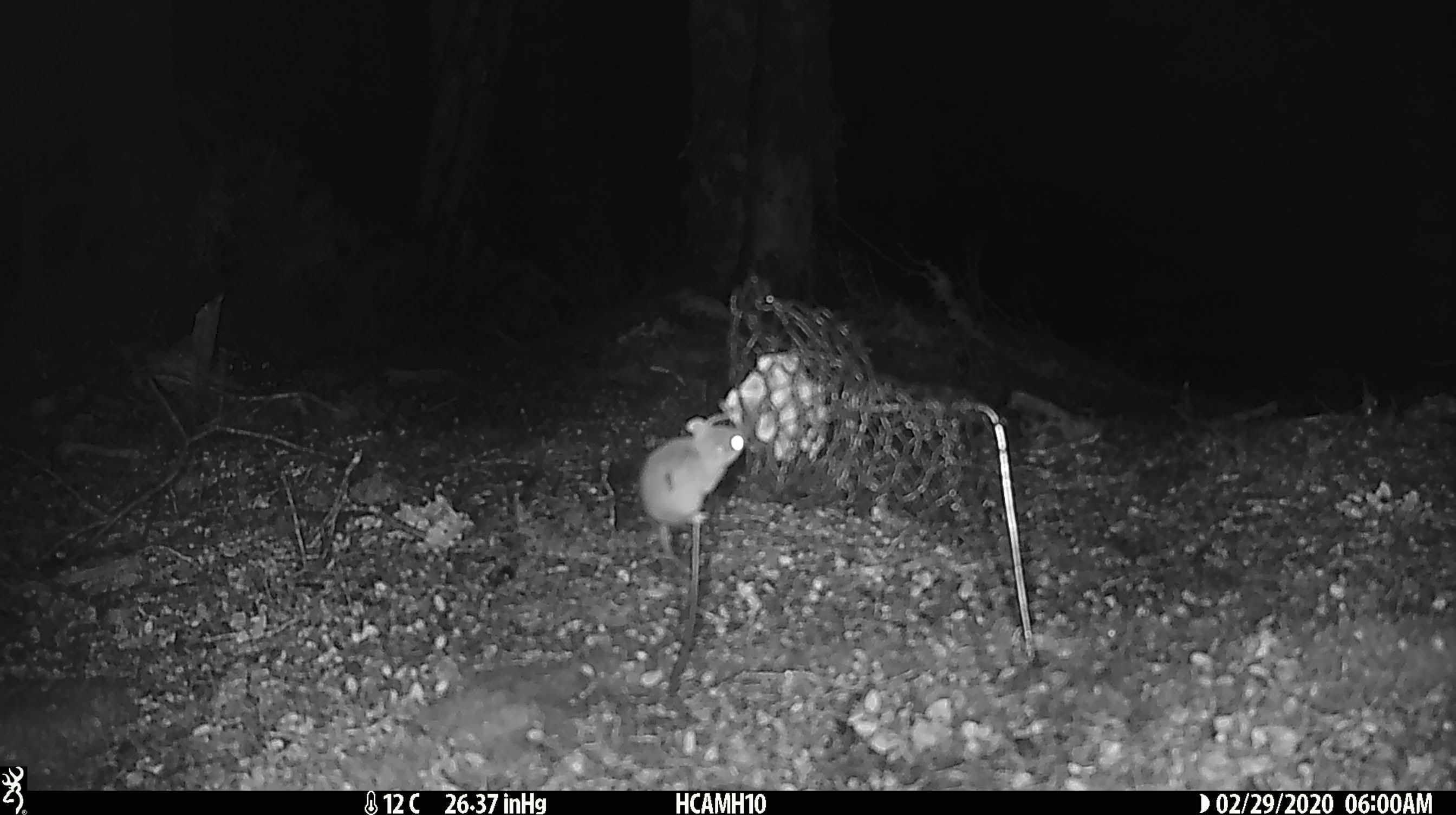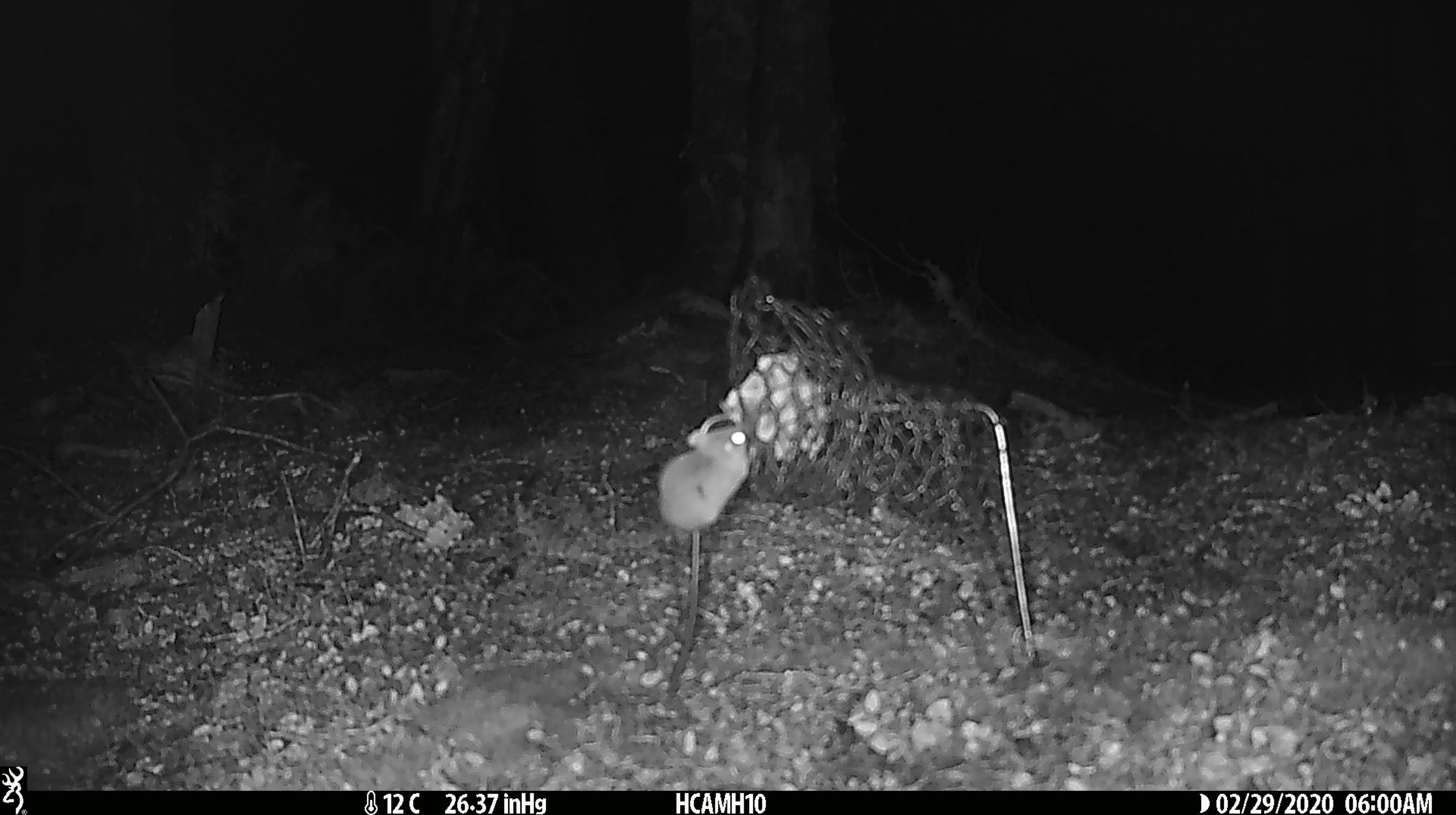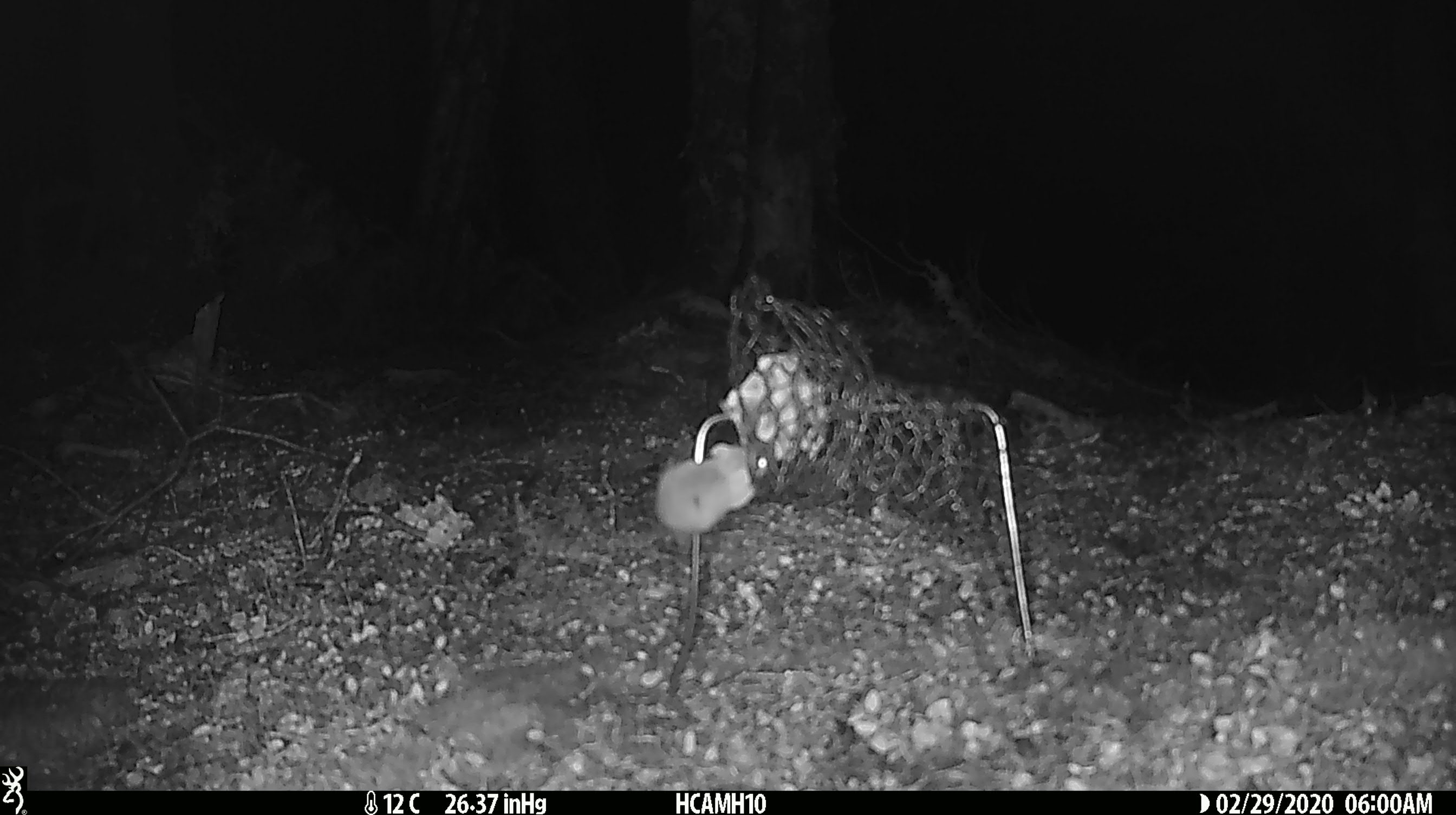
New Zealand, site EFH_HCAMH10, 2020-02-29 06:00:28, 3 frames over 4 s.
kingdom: Animalia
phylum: Chordata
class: Mammalia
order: Rodentia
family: Muridae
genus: Mus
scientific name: Mus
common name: mouse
Mouse (Mus).